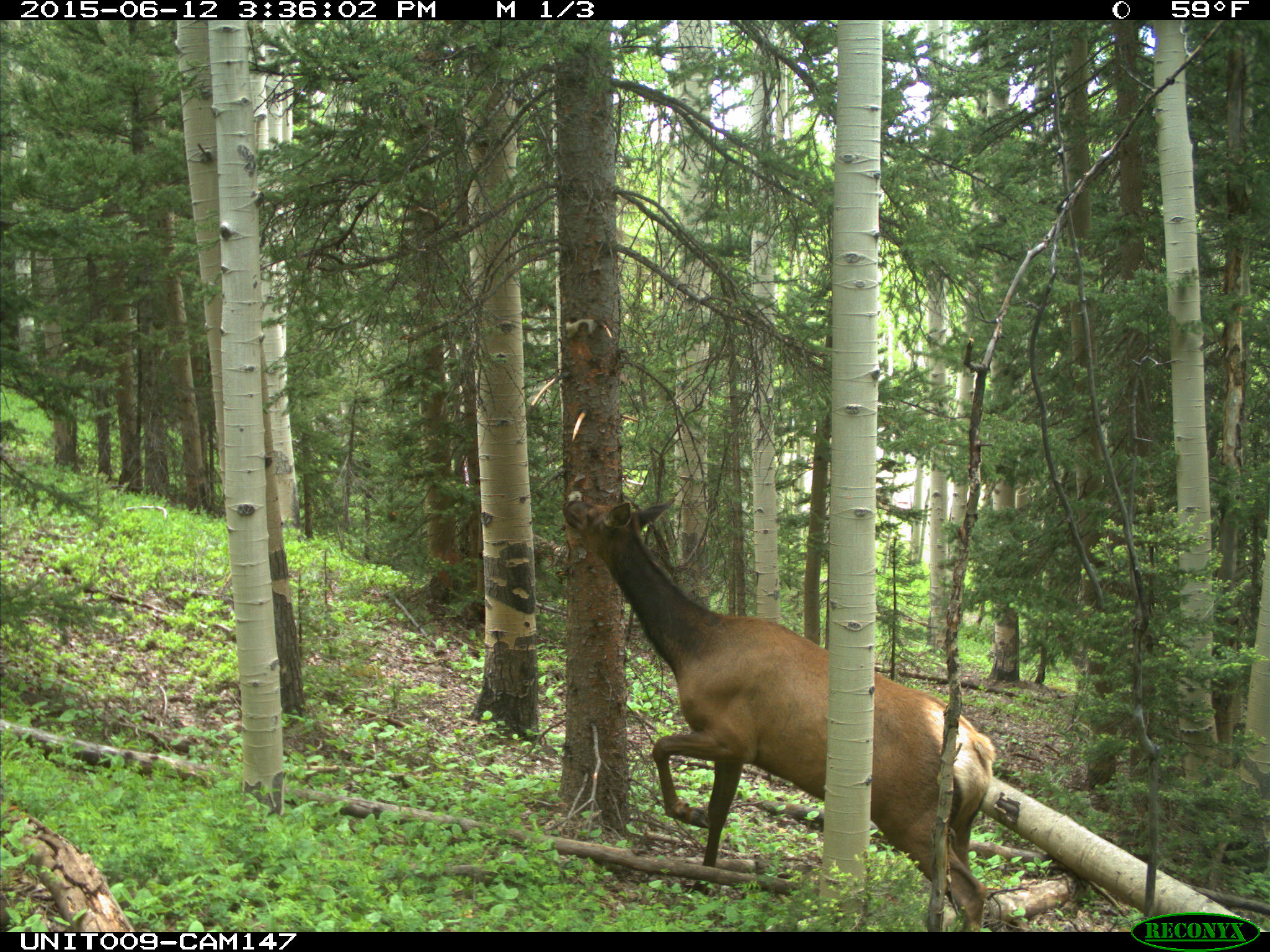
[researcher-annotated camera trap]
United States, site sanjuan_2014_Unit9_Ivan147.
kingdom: Animalia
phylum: Chordata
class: Mammalia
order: Artiodactyla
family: Cervidae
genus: Cervus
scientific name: Cervus elaphus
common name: red deer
Cervus elaphus (red deer).